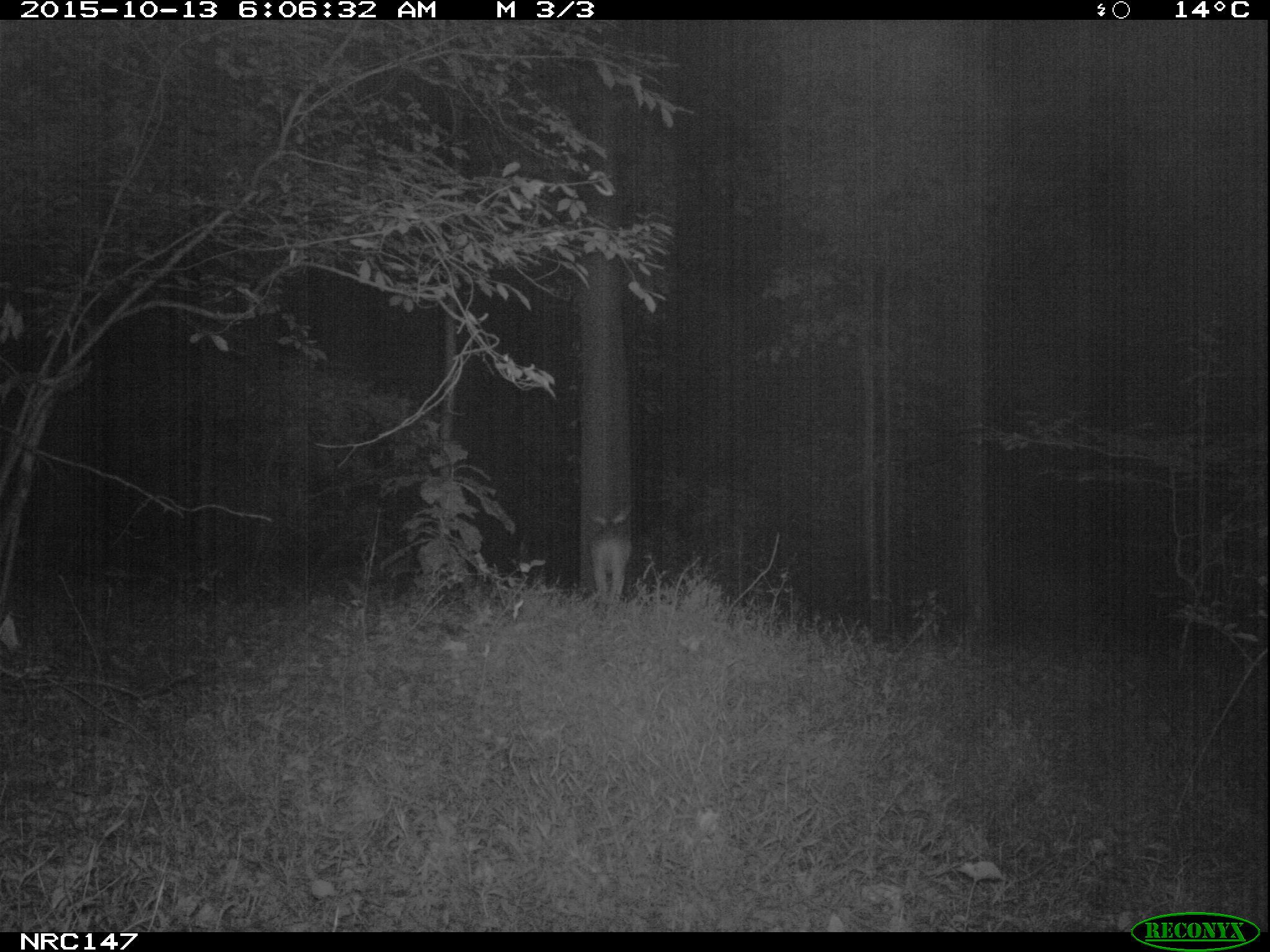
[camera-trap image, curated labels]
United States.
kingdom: Animalia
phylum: Chordata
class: Mammalia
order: Artiodactyla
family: Cervidae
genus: Odocoileus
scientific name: Odocoileus virginianus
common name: white-tailed deer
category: White Tailed Deer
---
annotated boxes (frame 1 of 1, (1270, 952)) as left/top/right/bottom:
White Tailed Deer: 580/498/636/617